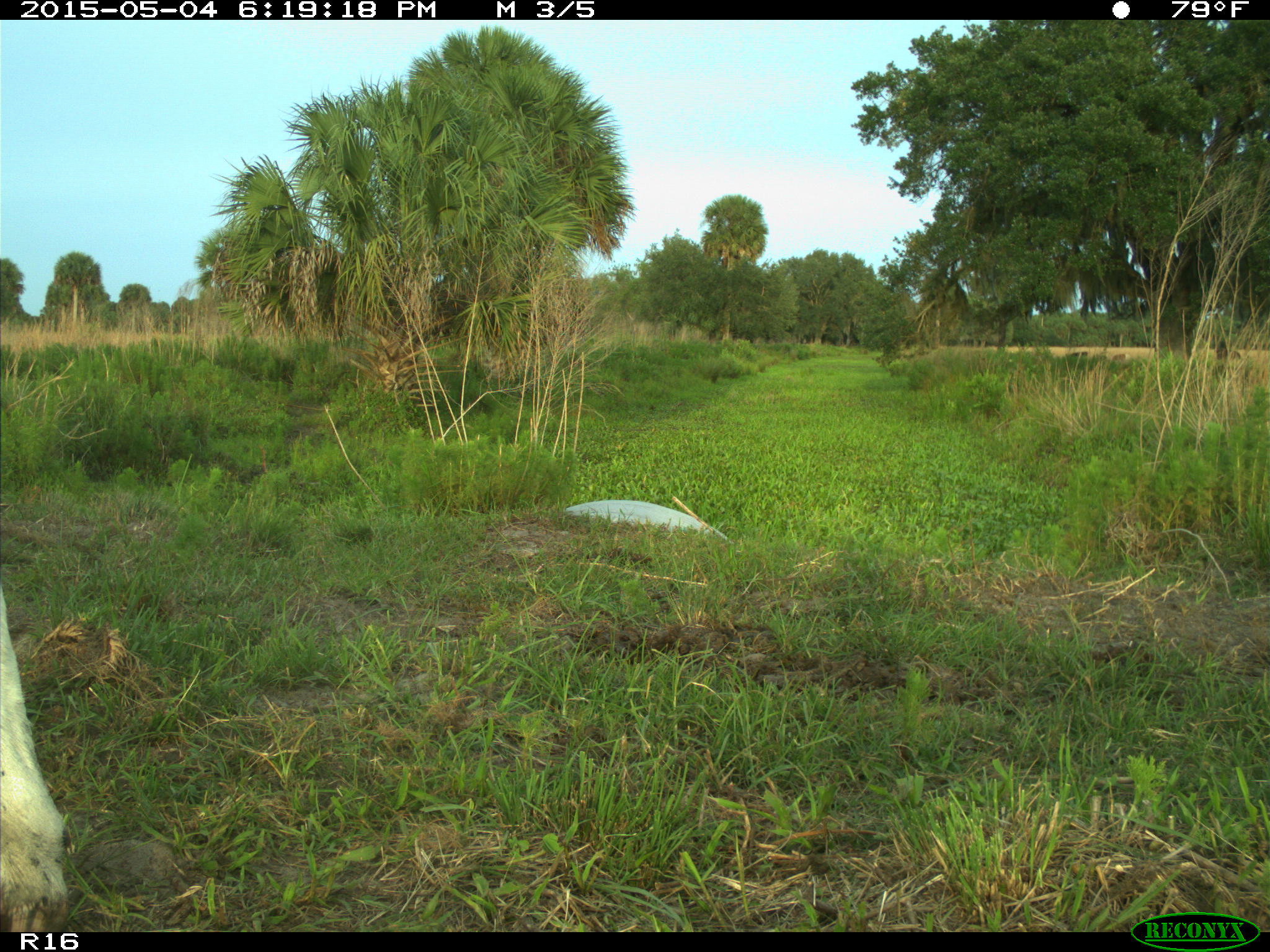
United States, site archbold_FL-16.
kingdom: Animalia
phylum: Chordata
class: Mammalia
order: Artiodactyla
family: Bovidae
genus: Bos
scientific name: Bos taurus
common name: domestic cow